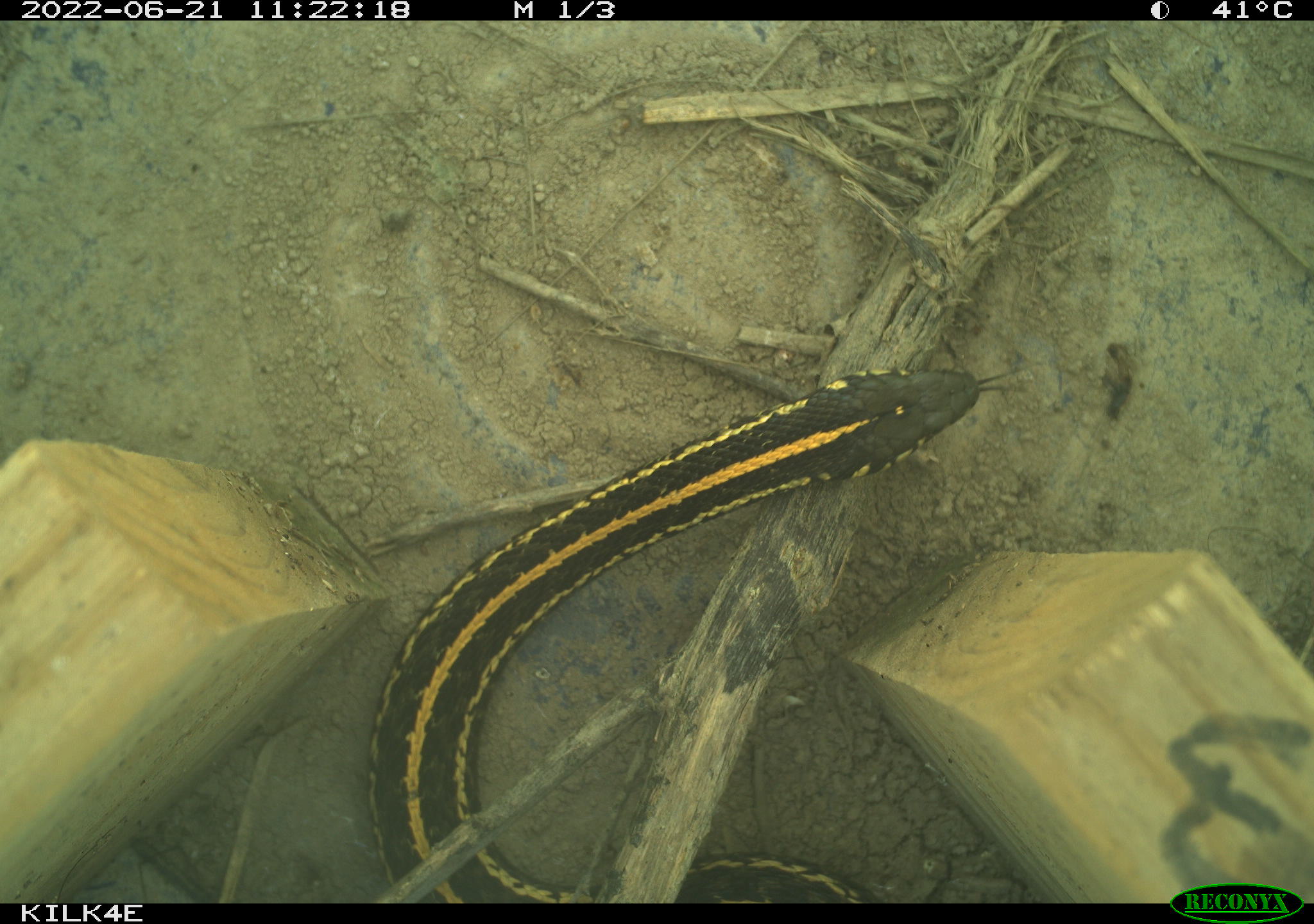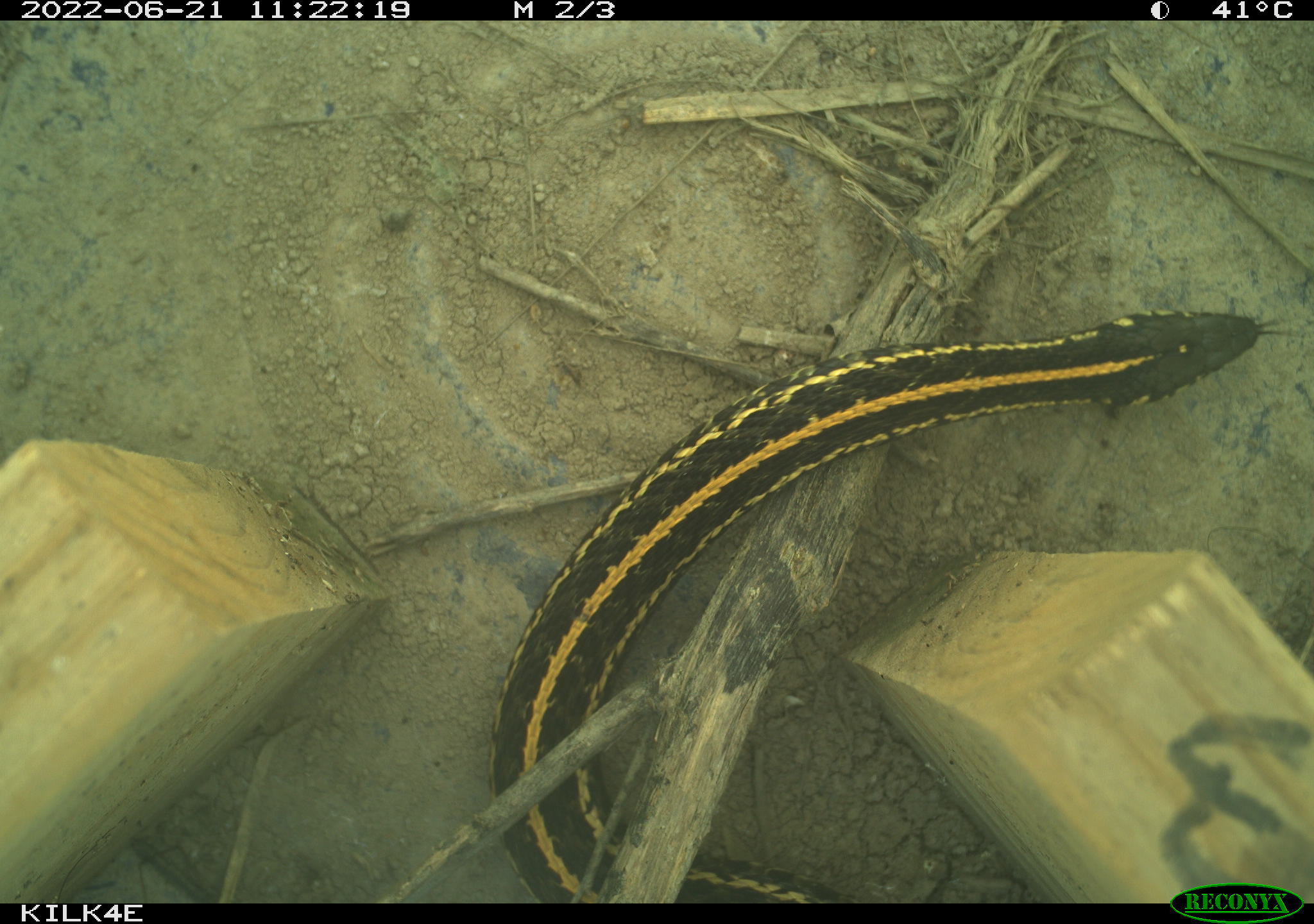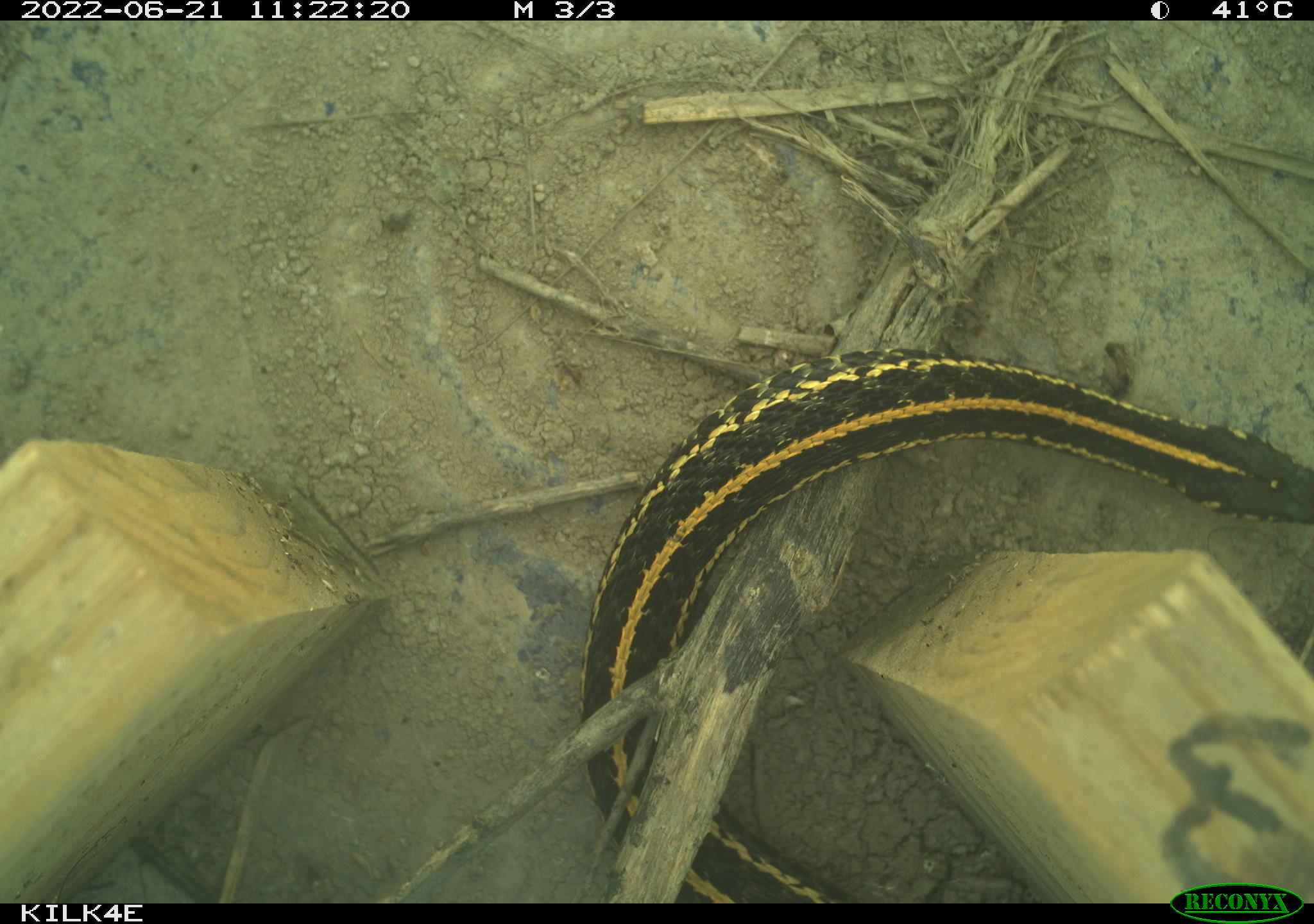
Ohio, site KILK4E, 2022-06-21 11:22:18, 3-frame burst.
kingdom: Animalia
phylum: Chordata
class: Reptilia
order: Squamata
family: Colubridae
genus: Thamnophis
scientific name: Thamnophis radix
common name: plains gartersnake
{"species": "plains gartersnake (Thamnophis radix)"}